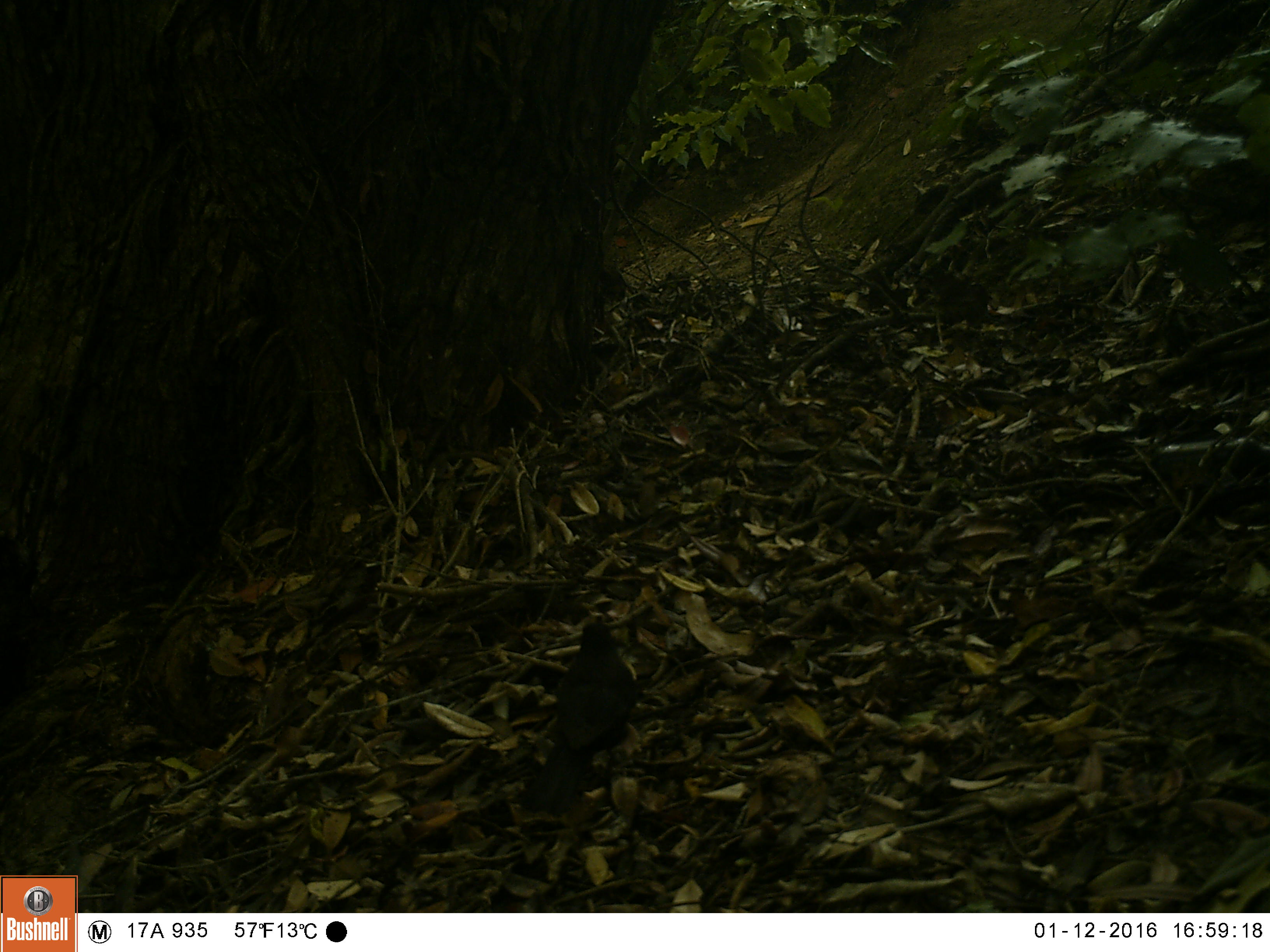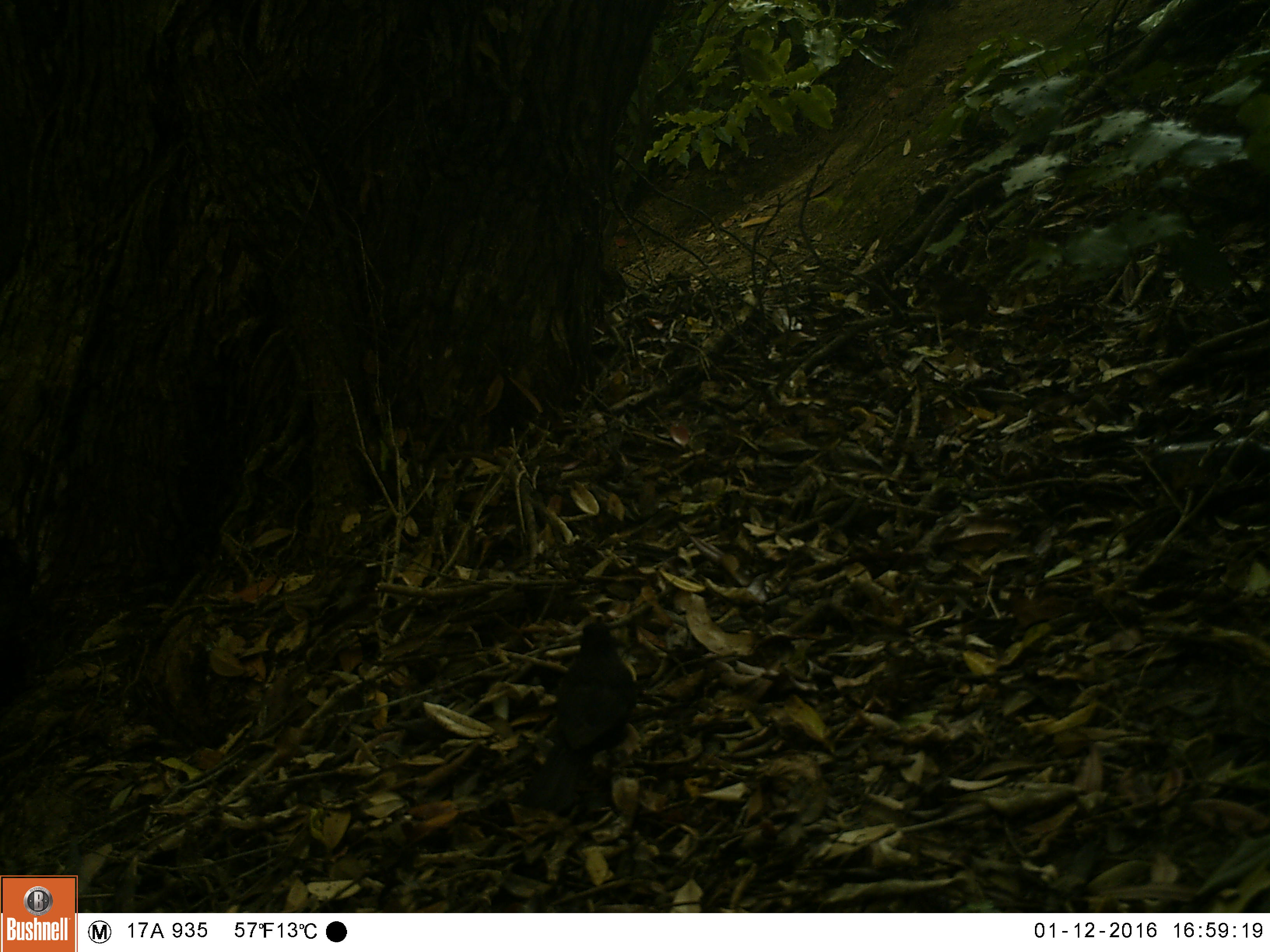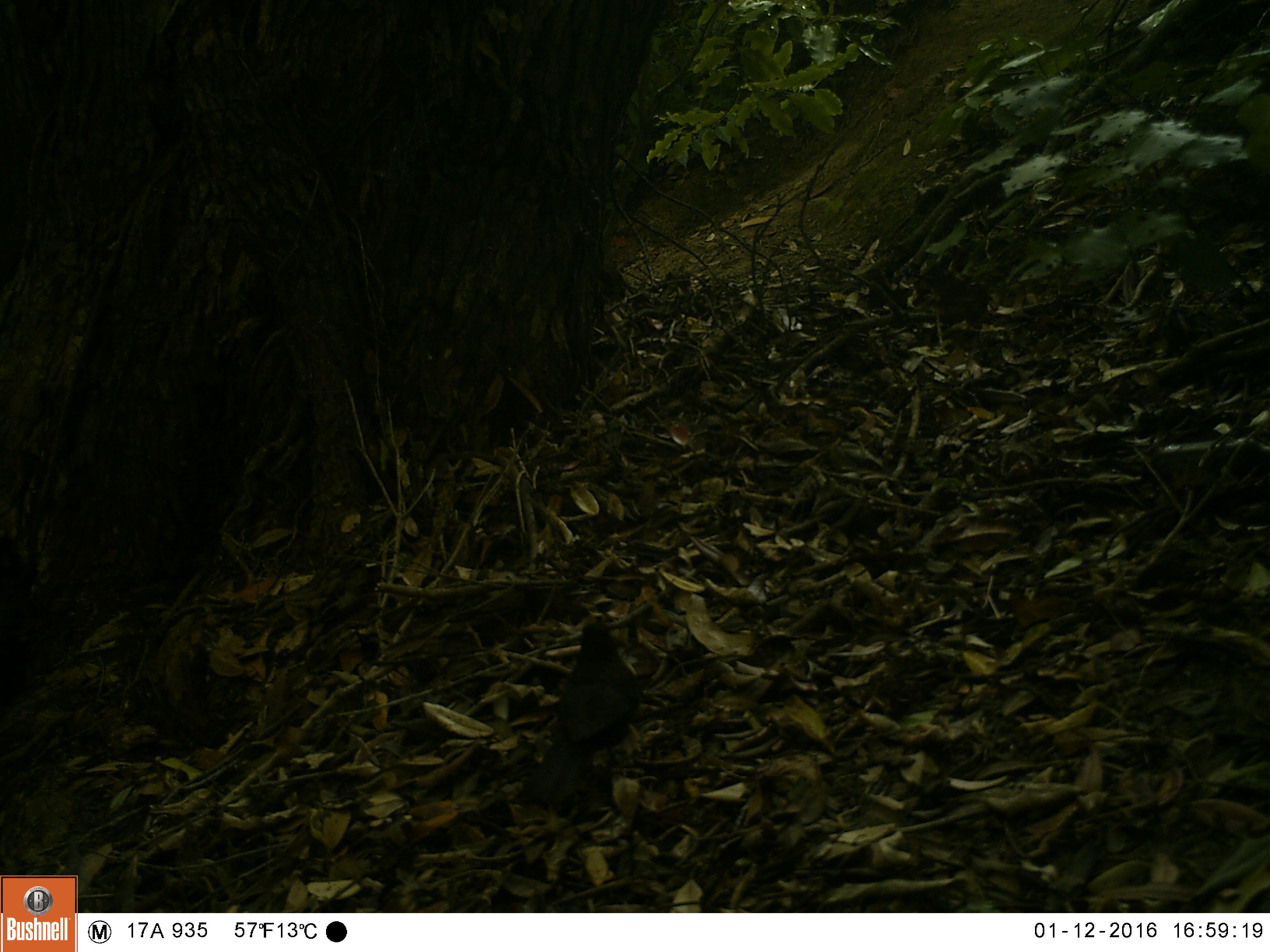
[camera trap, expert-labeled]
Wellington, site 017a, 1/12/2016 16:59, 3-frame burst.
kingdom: Animalia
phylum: Chordata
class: Aves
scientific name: Aves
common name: bird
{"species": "bird (Aves)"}